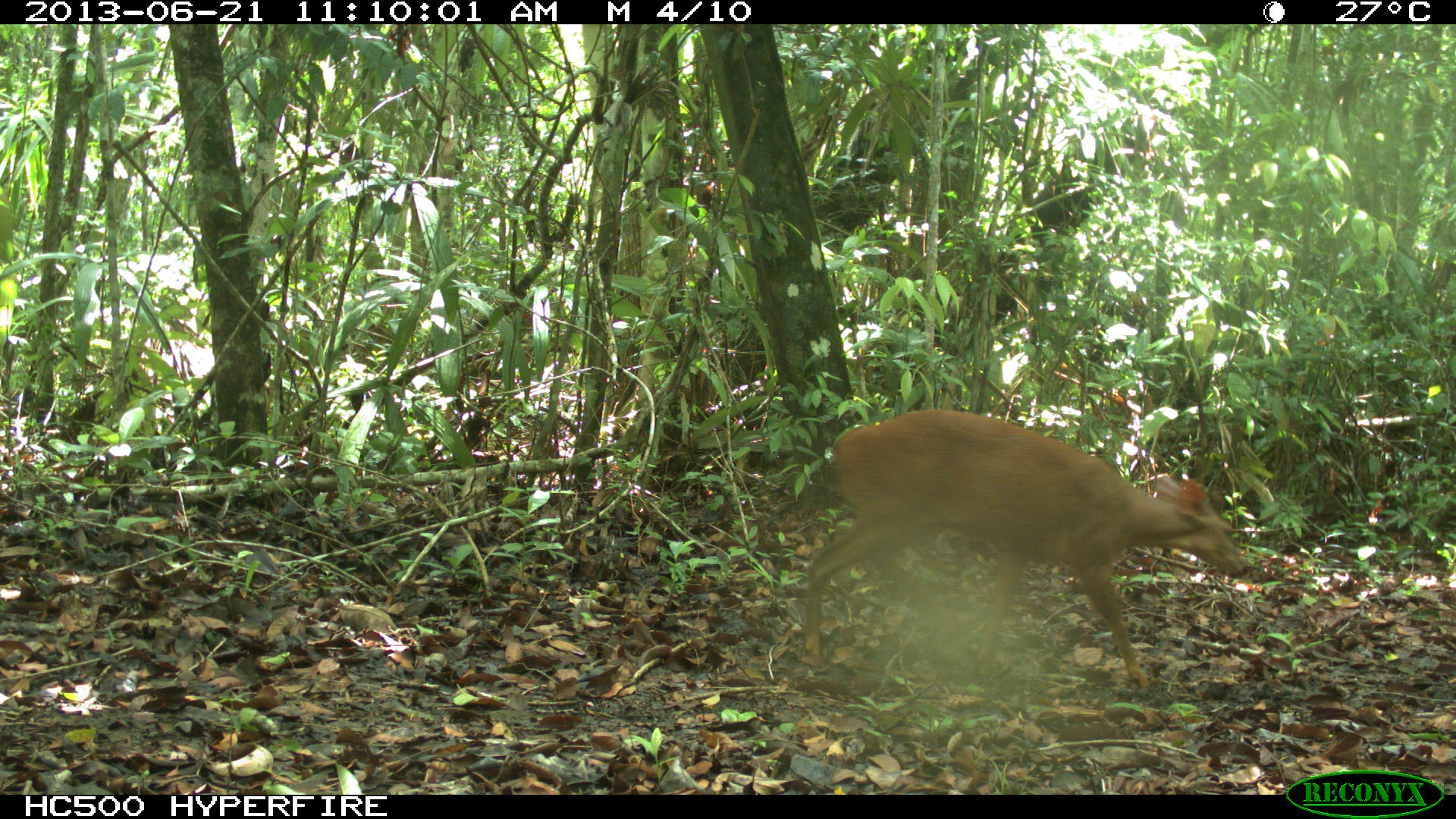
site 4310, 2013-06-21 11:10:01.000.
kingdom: Animalia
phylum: Chordata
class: Mammalia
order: Artiodactyla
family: Cervidae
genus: Mazama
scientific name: Mazama temama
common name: central american red brocket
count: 1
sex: male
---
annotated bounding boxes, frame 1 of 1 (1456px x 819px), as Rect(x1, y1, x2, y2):
mazama temama: Rect(801, 405, 1248, 690)